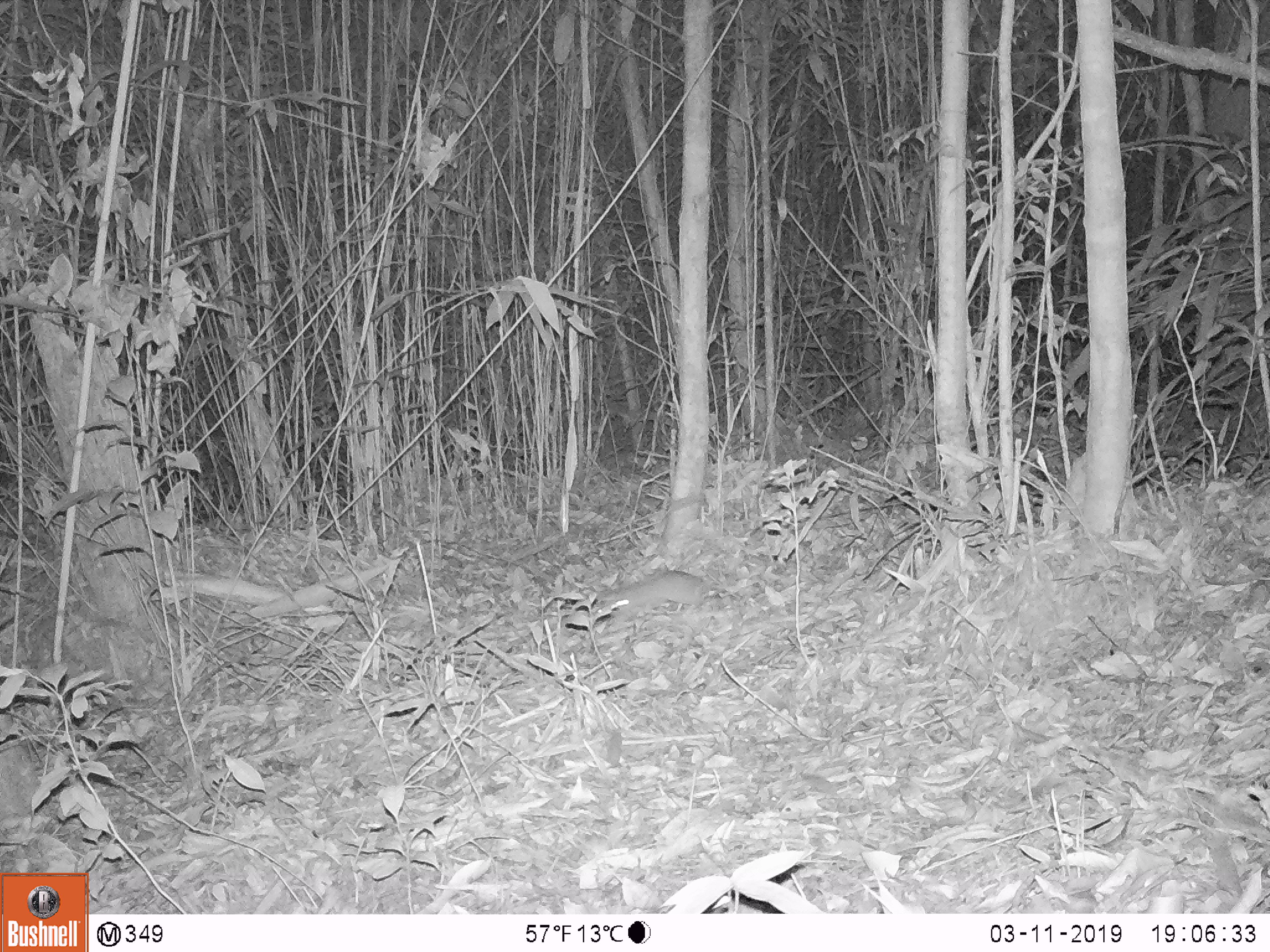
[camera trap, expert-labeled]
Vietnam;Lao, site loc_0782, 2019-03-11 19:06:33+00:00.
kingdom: Animalia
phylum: Chordata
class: Mammalia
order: Rodentia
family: Muridae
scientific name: Muridae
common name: old-world mice and rats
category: unidentified murid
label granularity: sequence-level